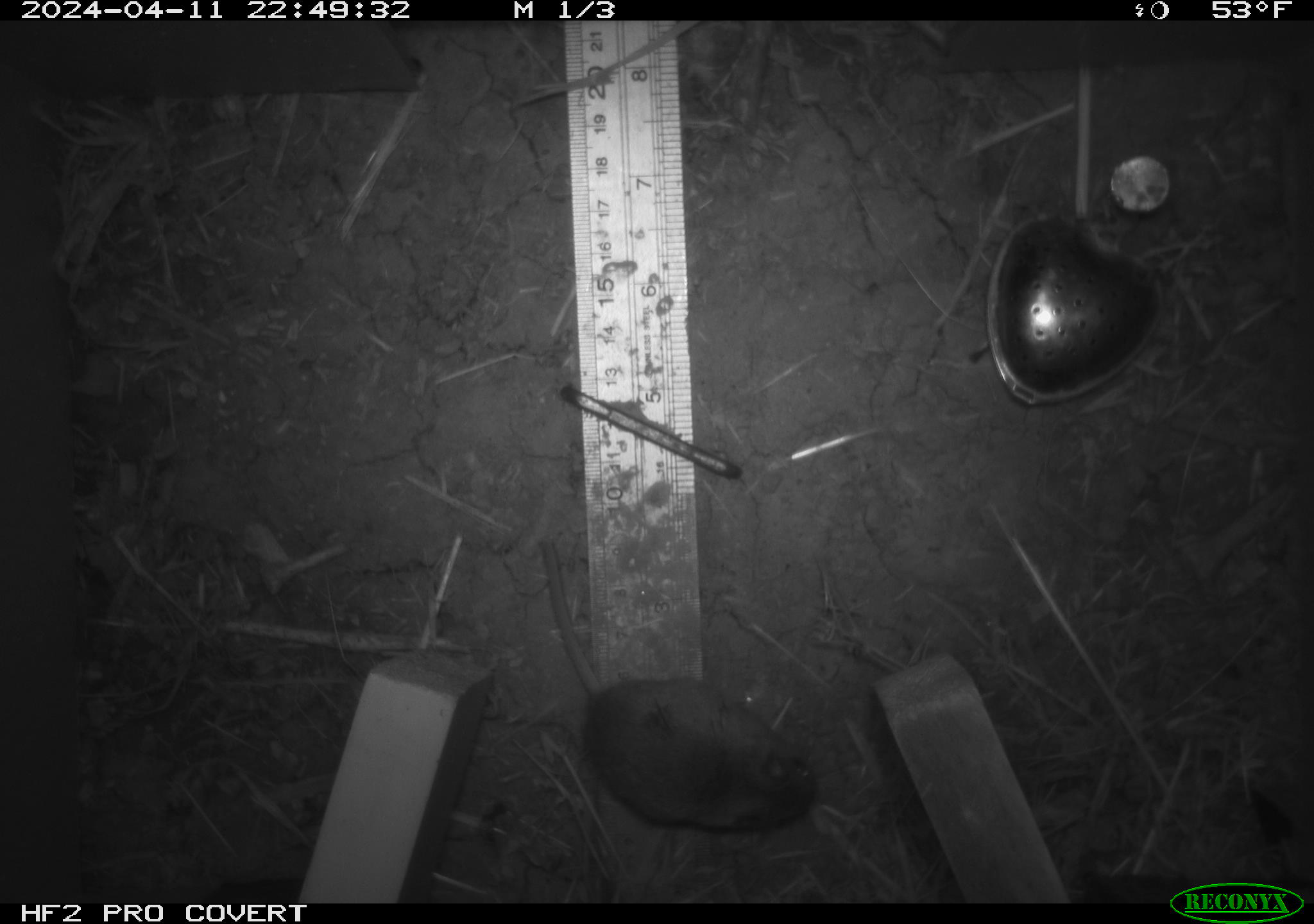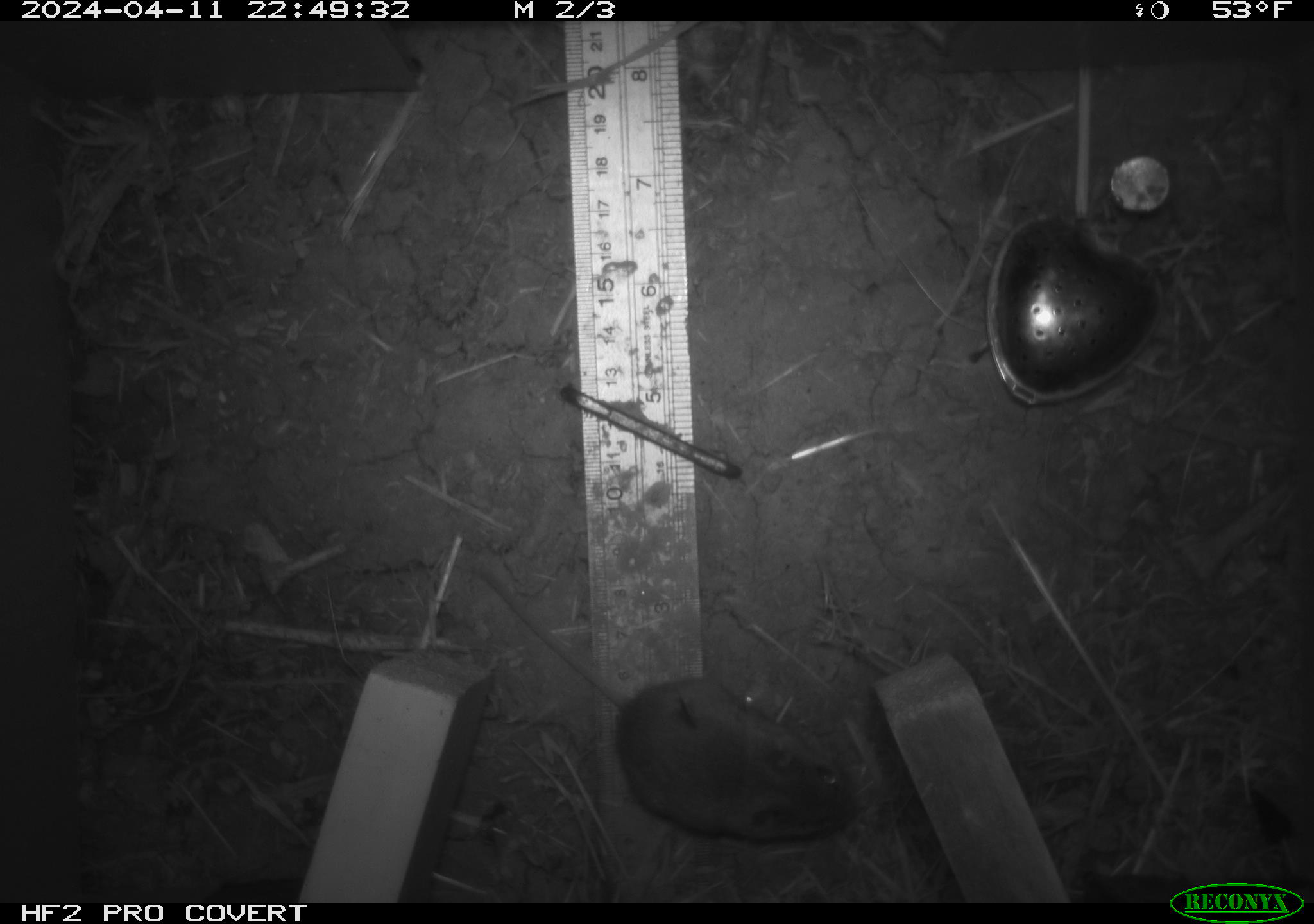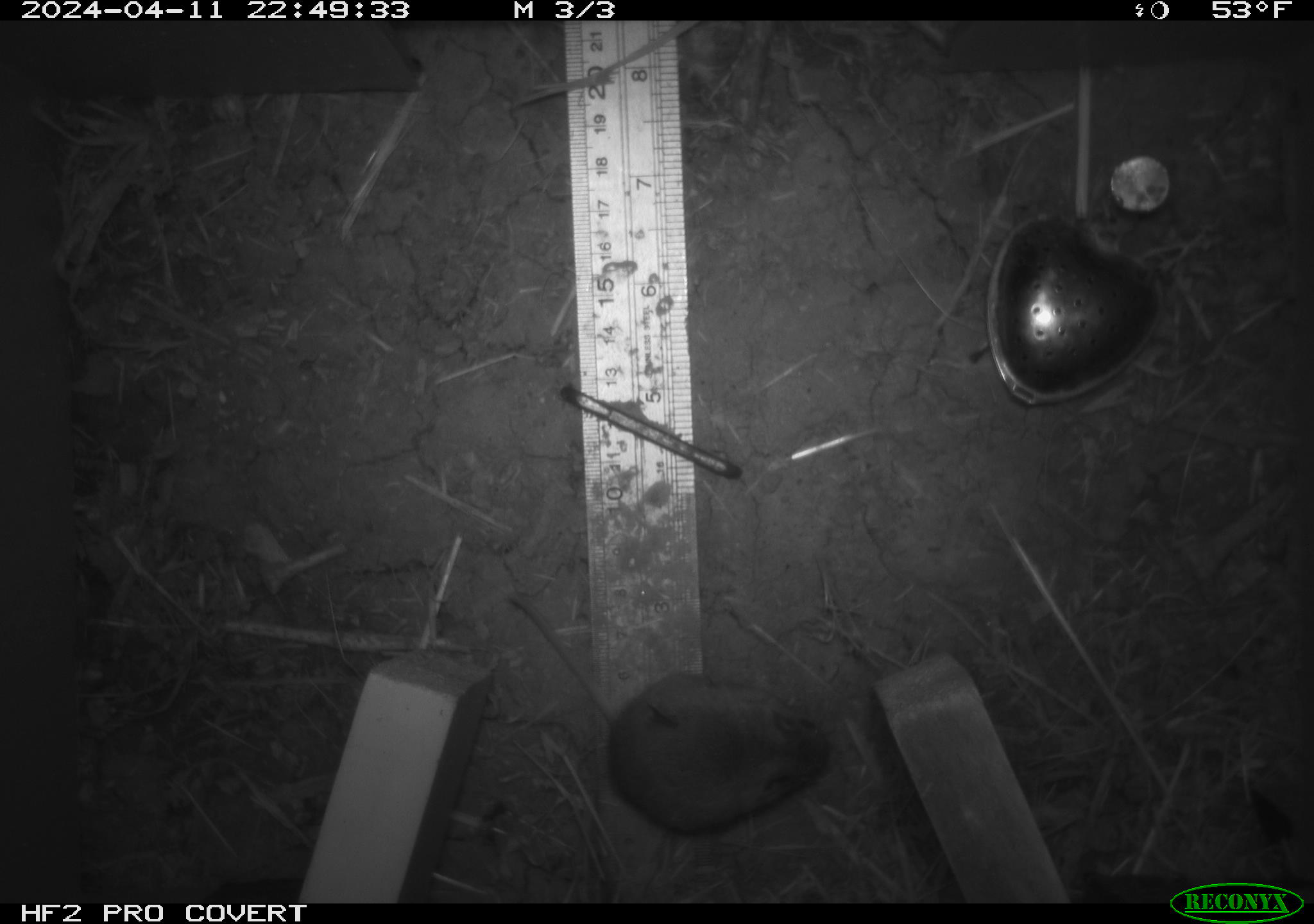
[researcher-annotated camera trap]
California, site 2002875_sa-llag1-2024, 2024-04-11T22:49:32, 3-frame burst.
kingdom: Animalia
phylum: Chordata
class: Mammalia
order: Rodentia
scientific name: Rodentia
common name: mouse species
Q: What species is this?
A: Mouse species (Rodentia).